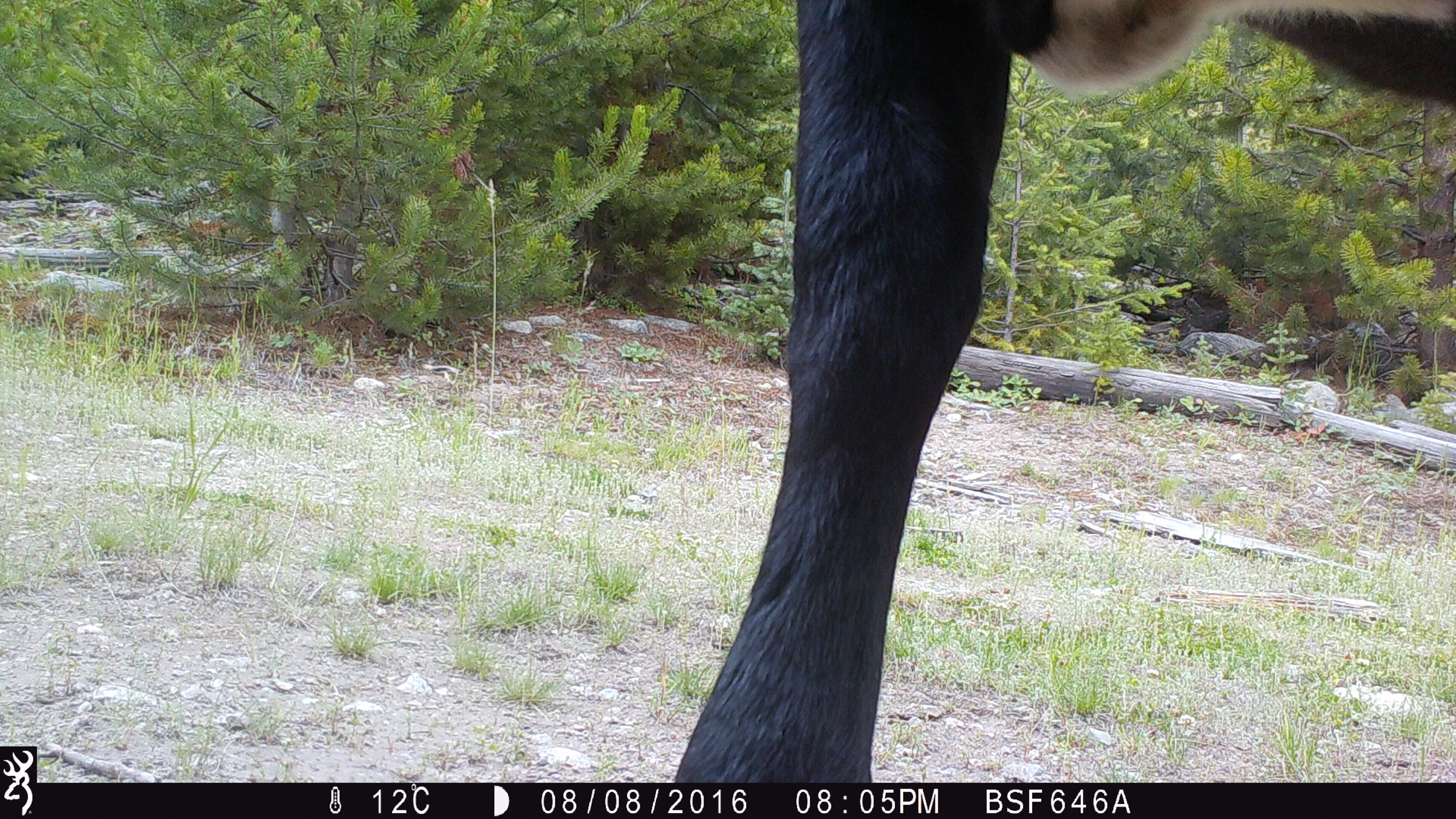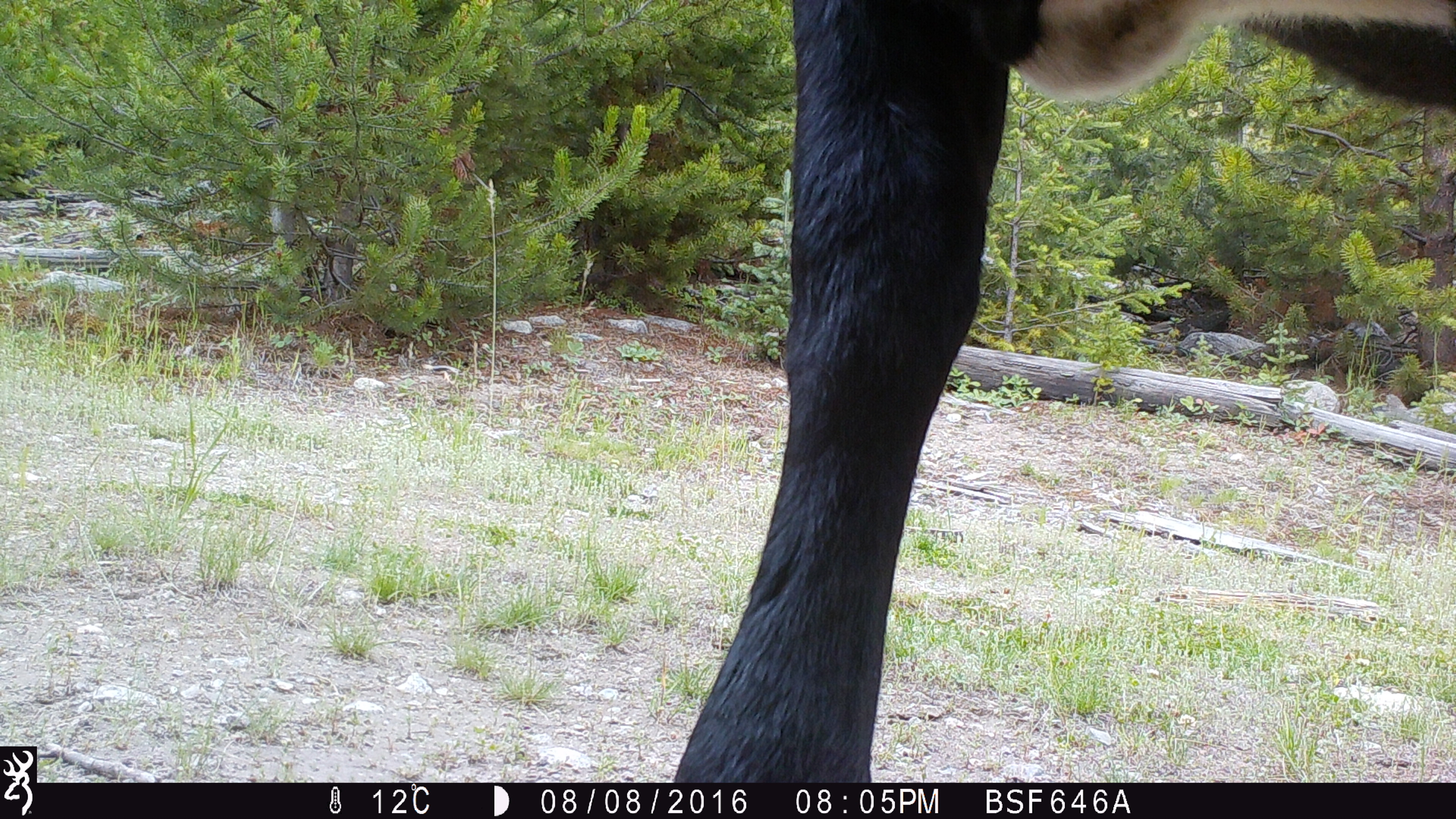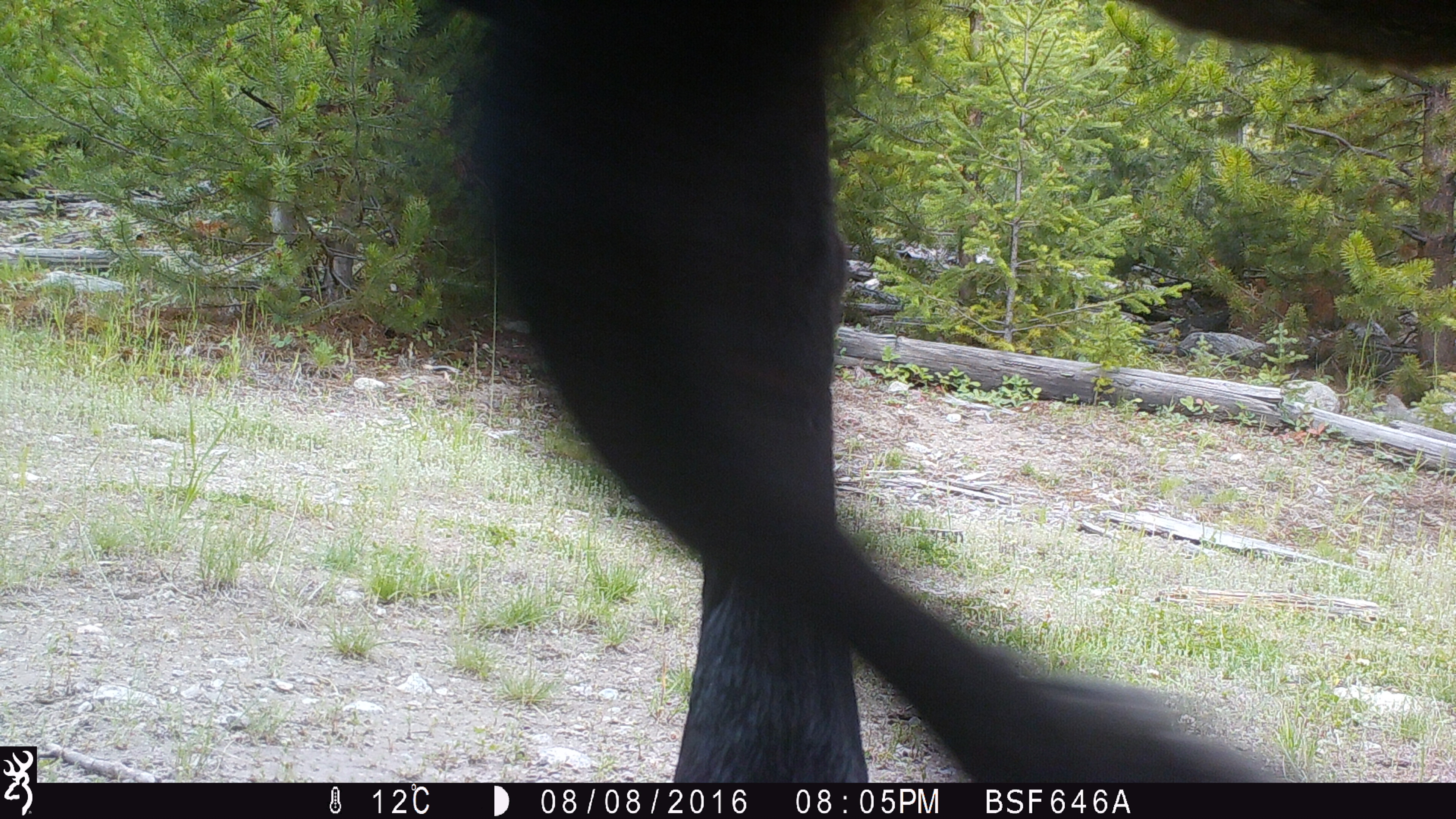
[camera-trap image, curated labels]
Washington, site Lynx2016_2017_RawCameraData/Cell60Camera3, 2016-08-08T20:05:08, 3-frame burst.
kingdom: Animalia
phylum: Chordata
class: Mammalia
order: Artiodactyla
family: Bovidae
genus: Bos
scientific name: Bos taurus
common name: domestic cattle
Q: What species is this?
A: Domestic cattle (Bos taurus).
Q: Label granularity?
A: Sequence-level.